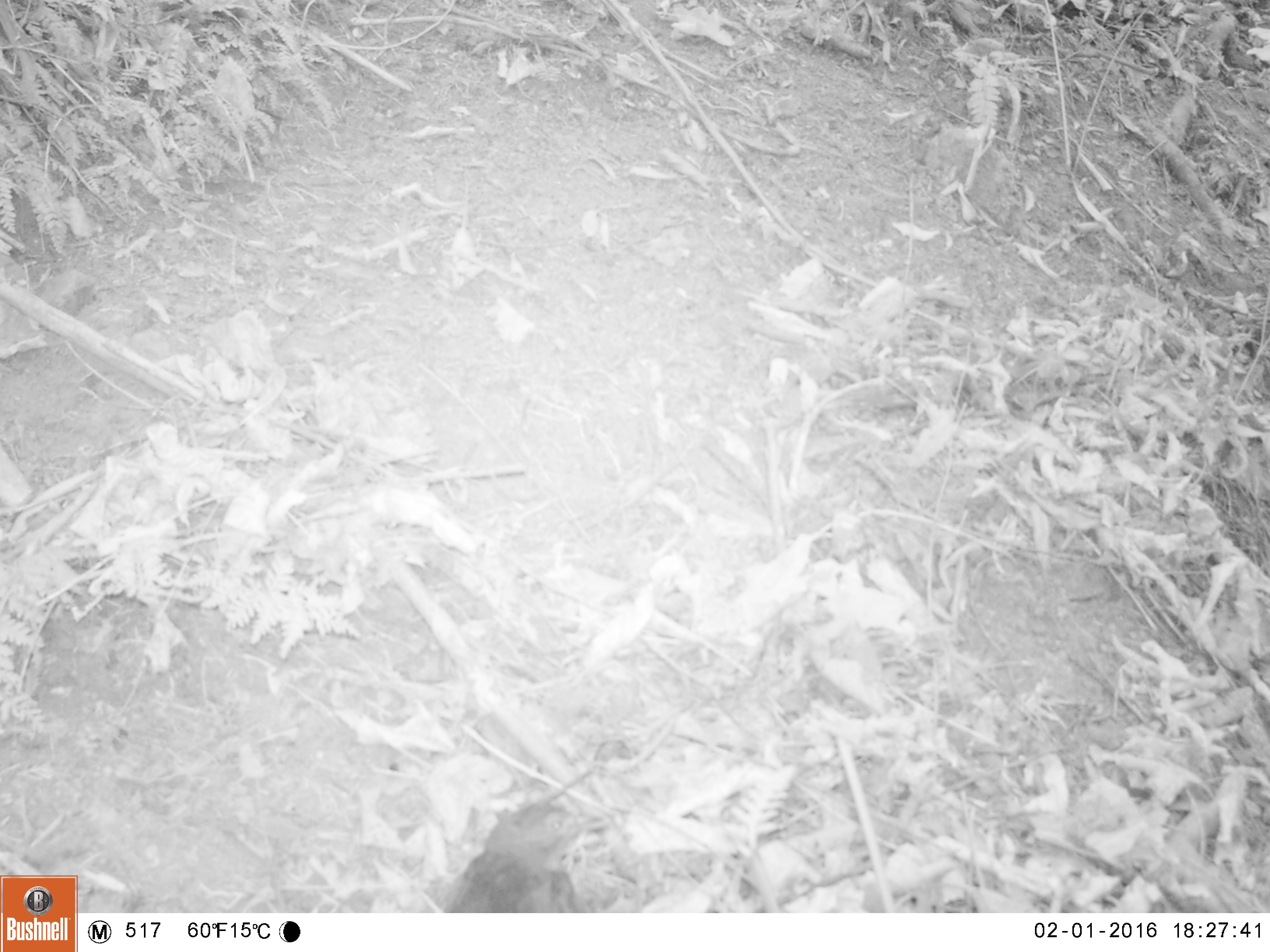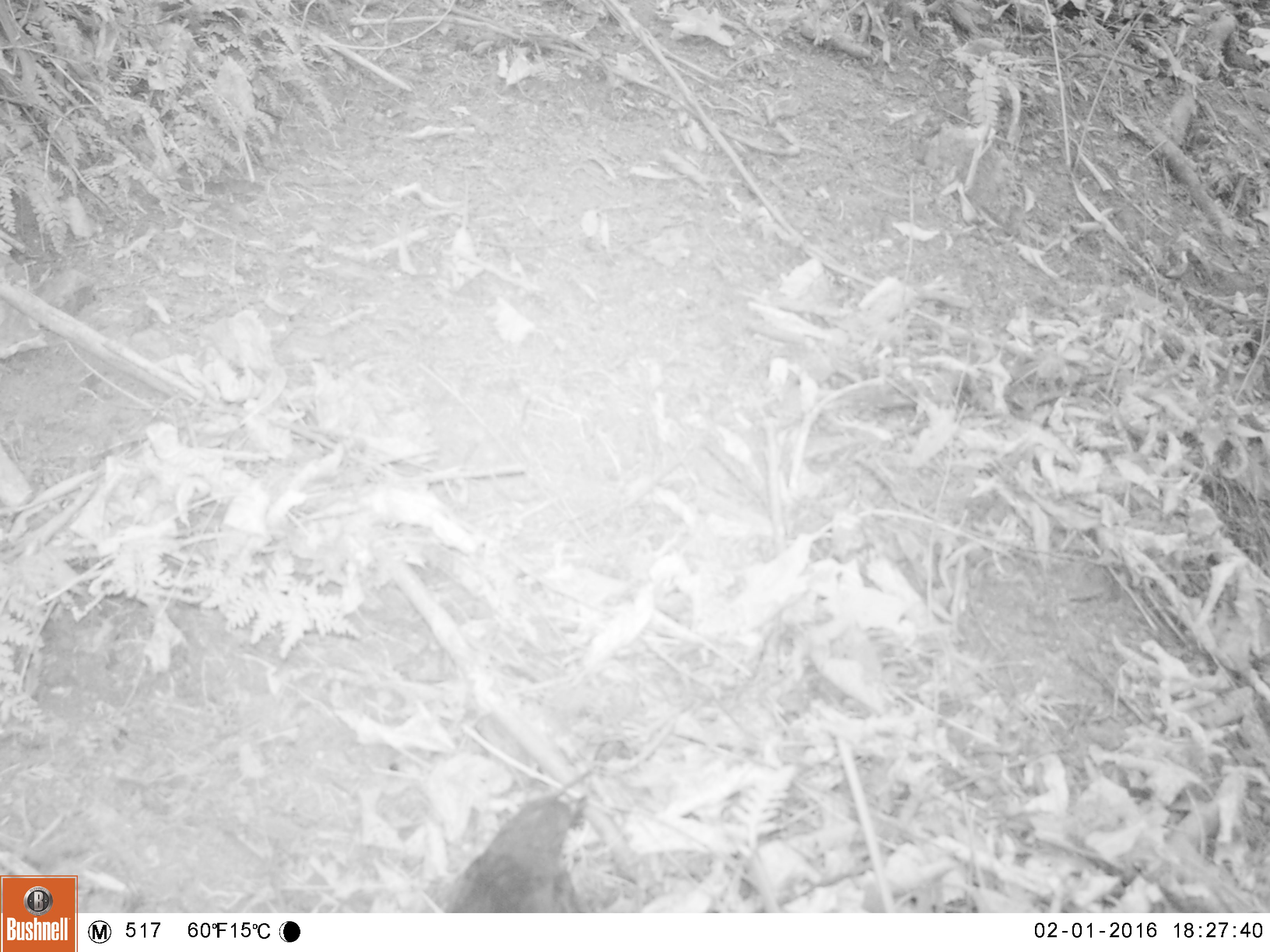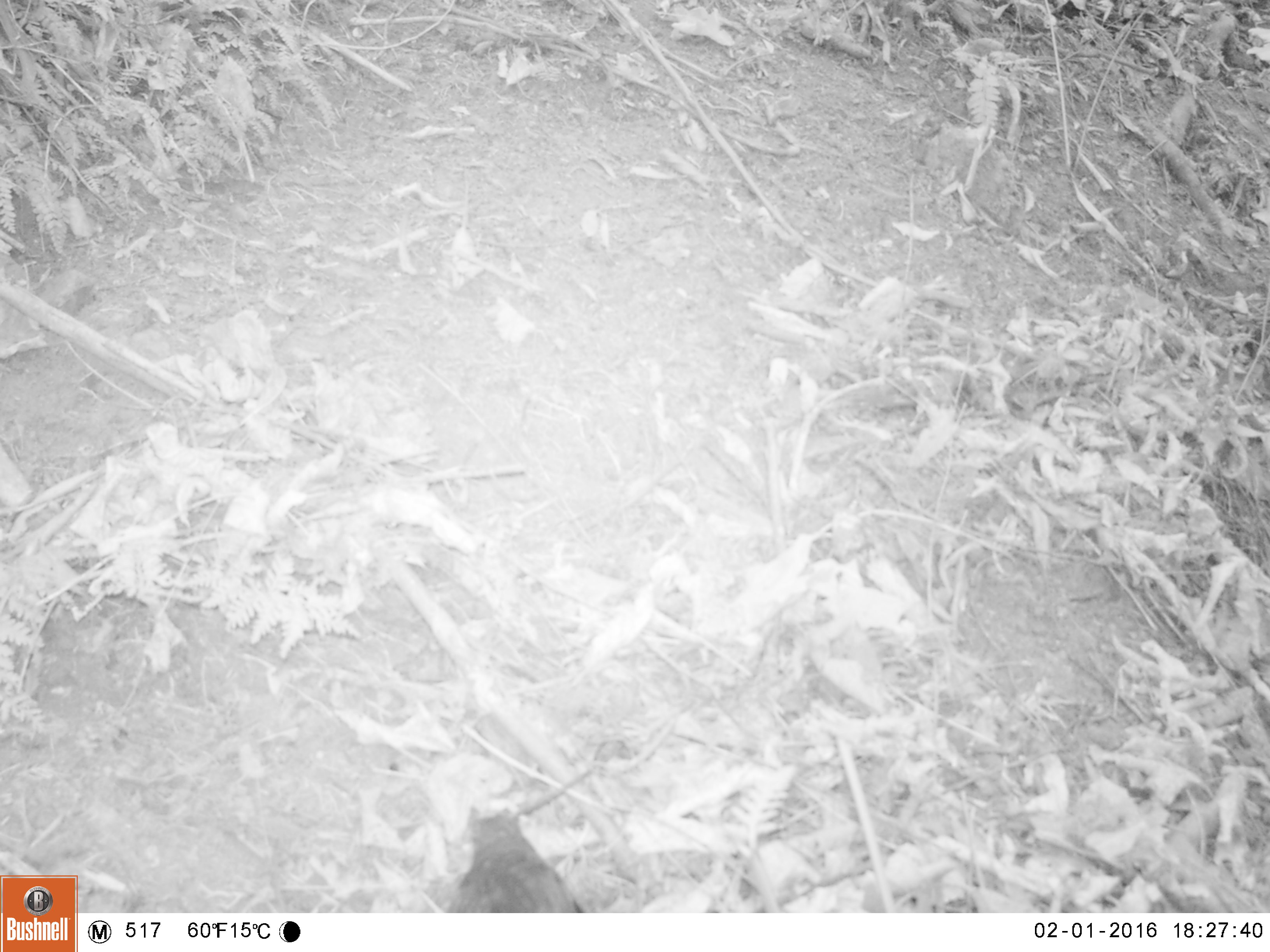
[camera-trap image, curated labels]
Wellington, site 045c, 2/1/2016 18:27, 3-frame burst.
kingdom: Animalia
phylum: Chordata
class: Aves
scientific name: Aves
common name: bird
Bird (Aves).